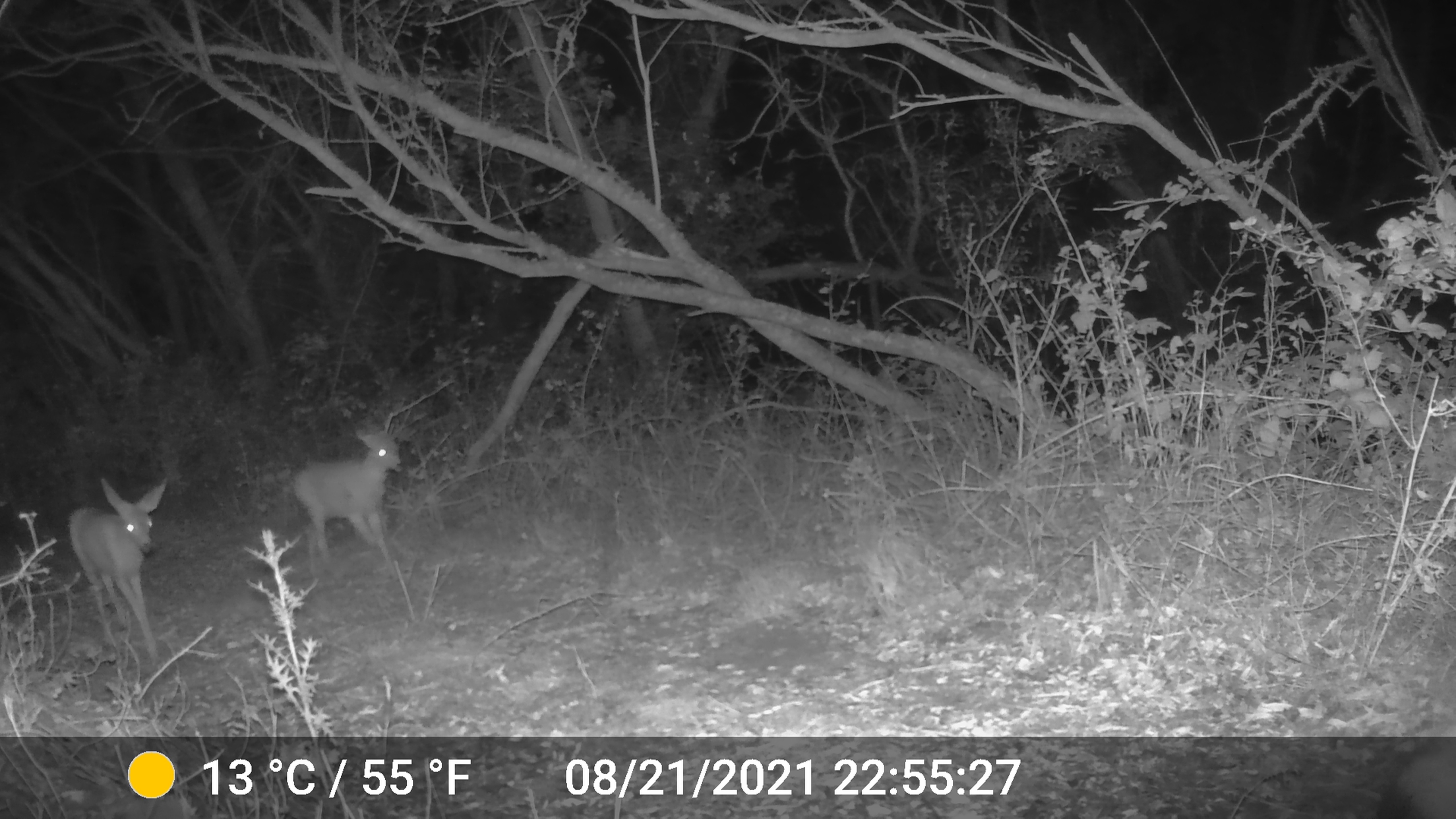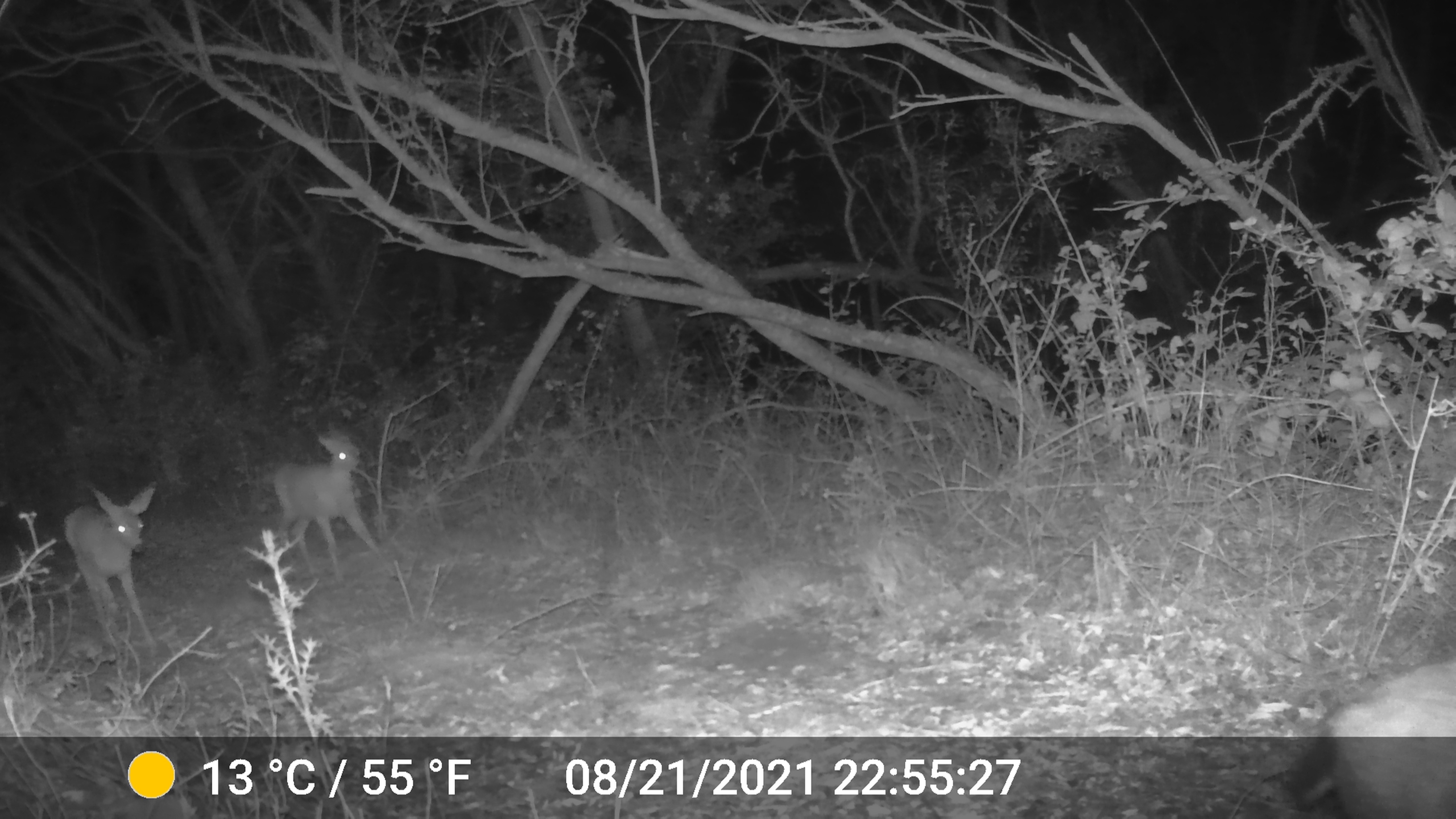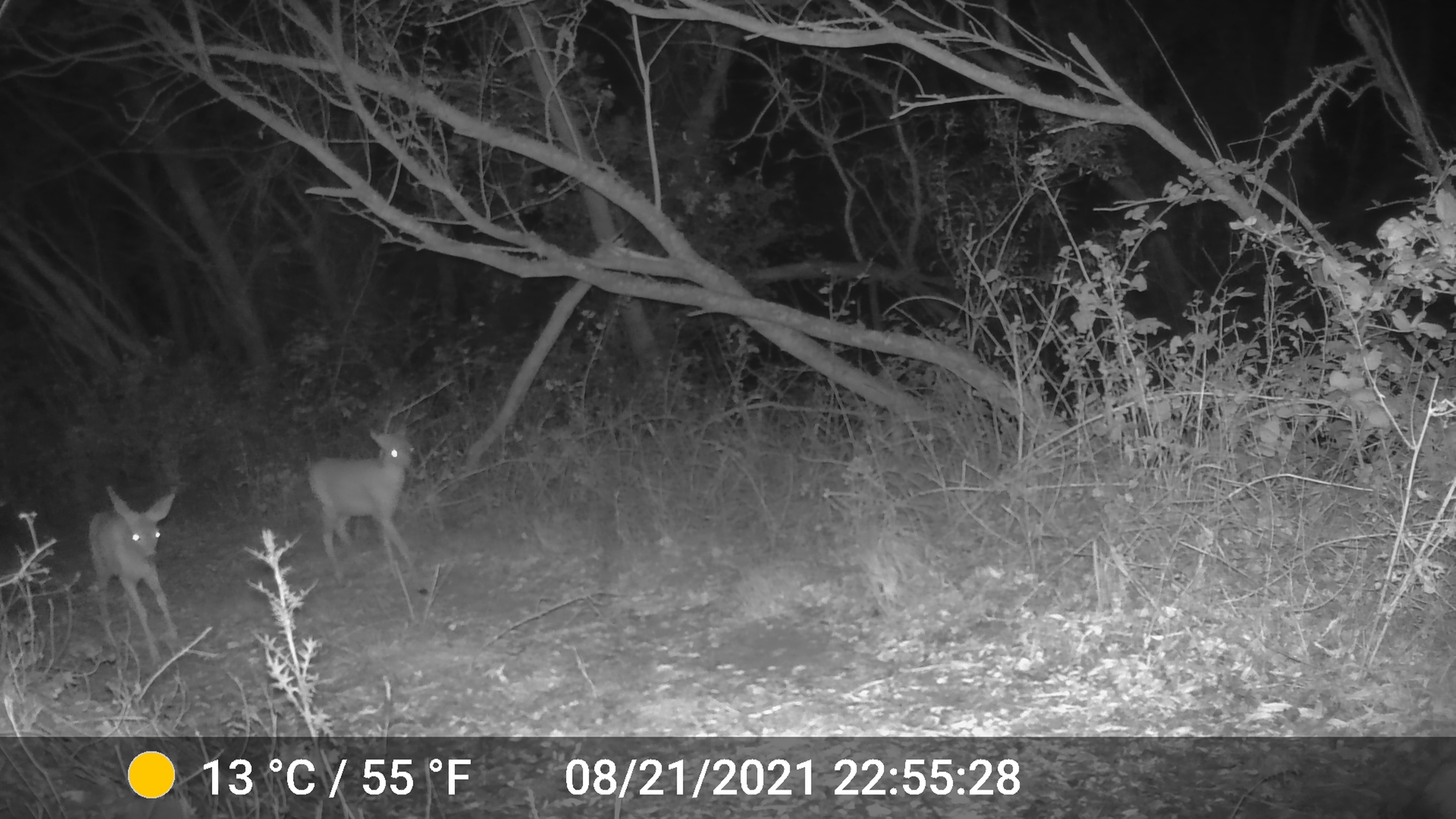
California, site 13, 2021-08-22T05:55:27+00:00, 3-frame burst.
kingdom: Animalia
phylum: Chordata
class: Mammalia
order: Artiodactyla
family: Cervidae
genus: Odocoileus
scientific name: Odocoileus hemionus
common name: mule deer